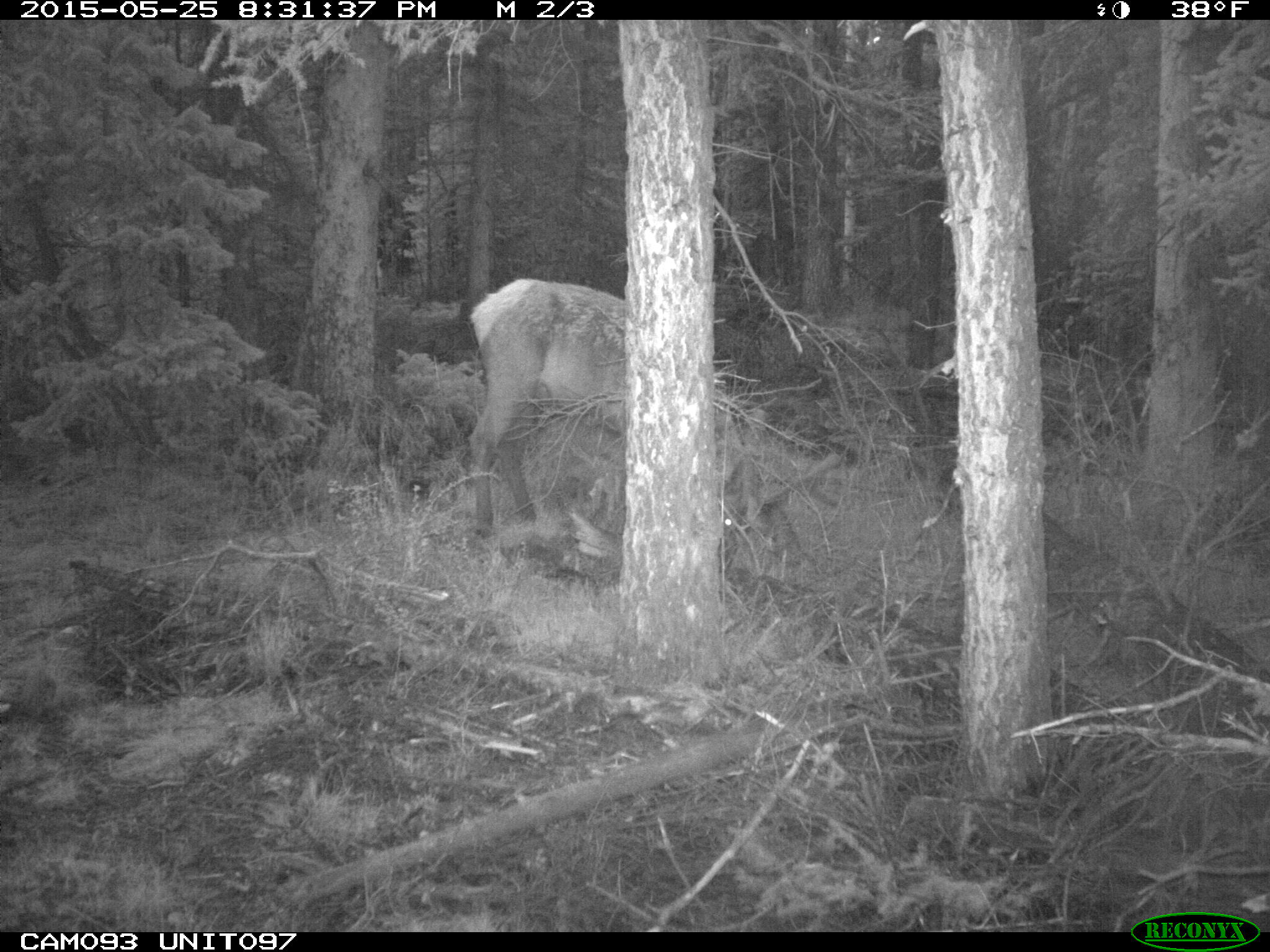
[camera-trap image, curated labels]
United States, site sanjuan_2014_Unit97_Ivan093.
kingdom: Animalia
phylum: Chordata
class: Mammalia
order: Artiodactyla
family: Cervidae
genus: Cervus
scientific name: Cervus elaphus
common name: red deer